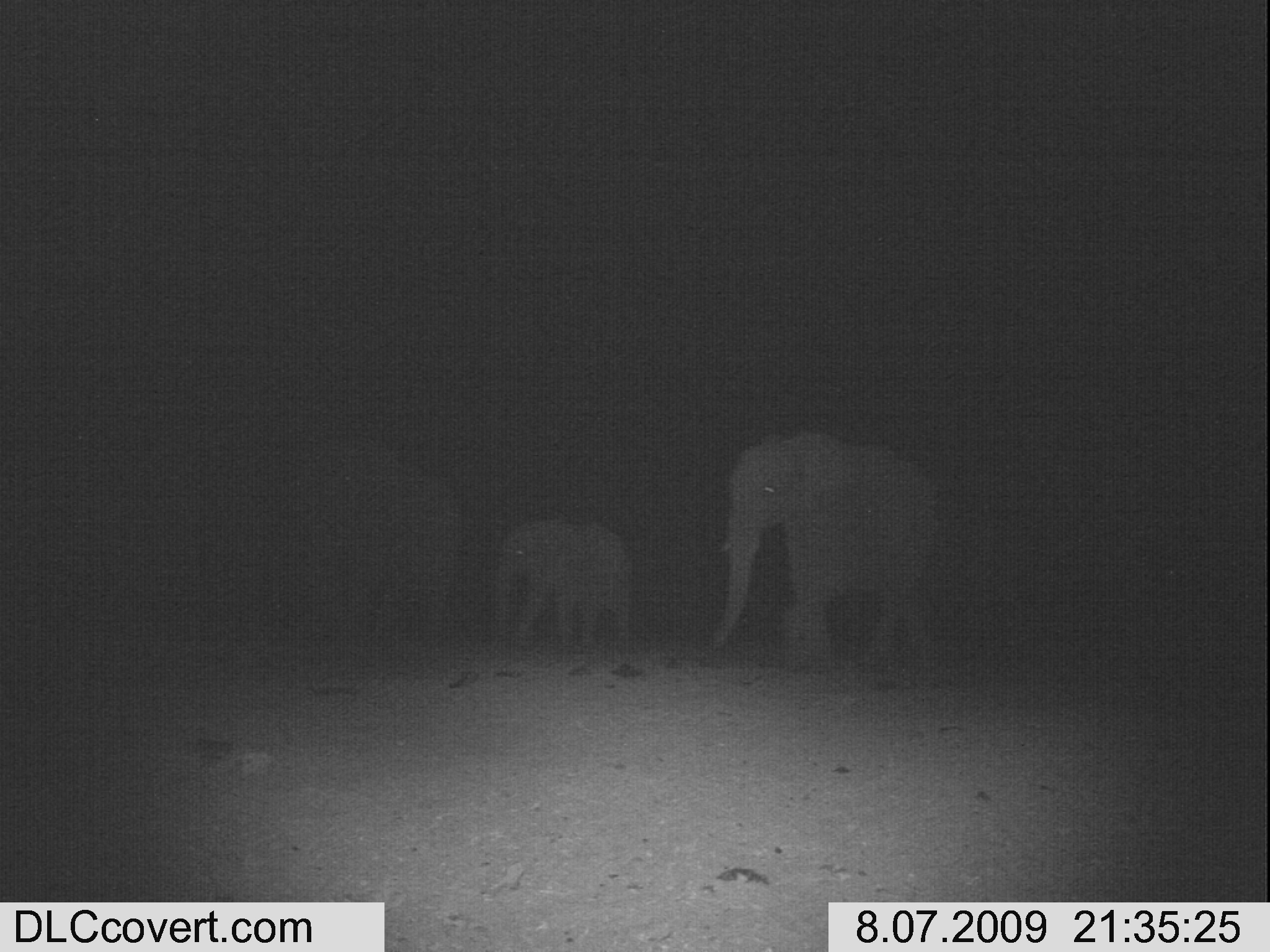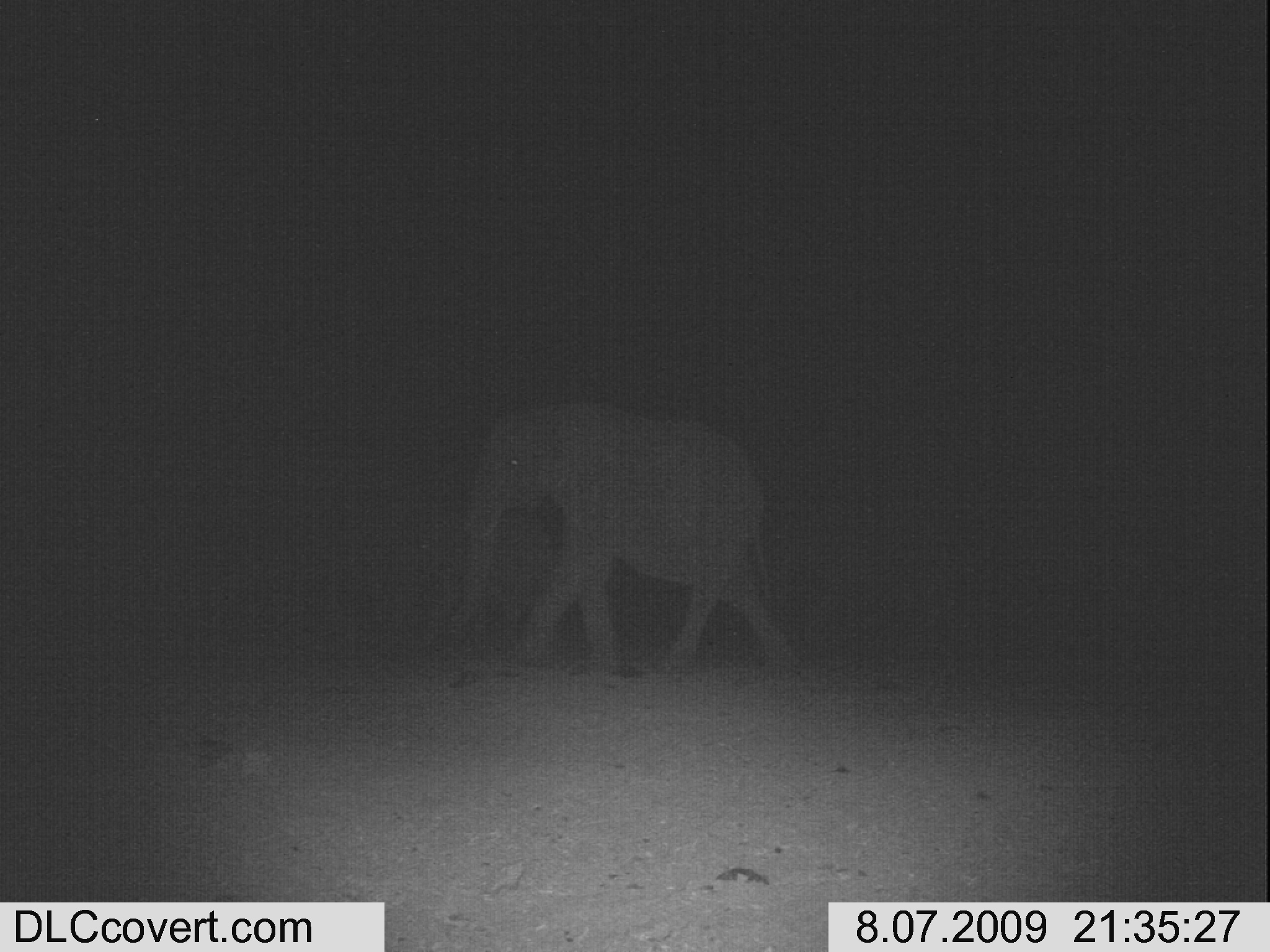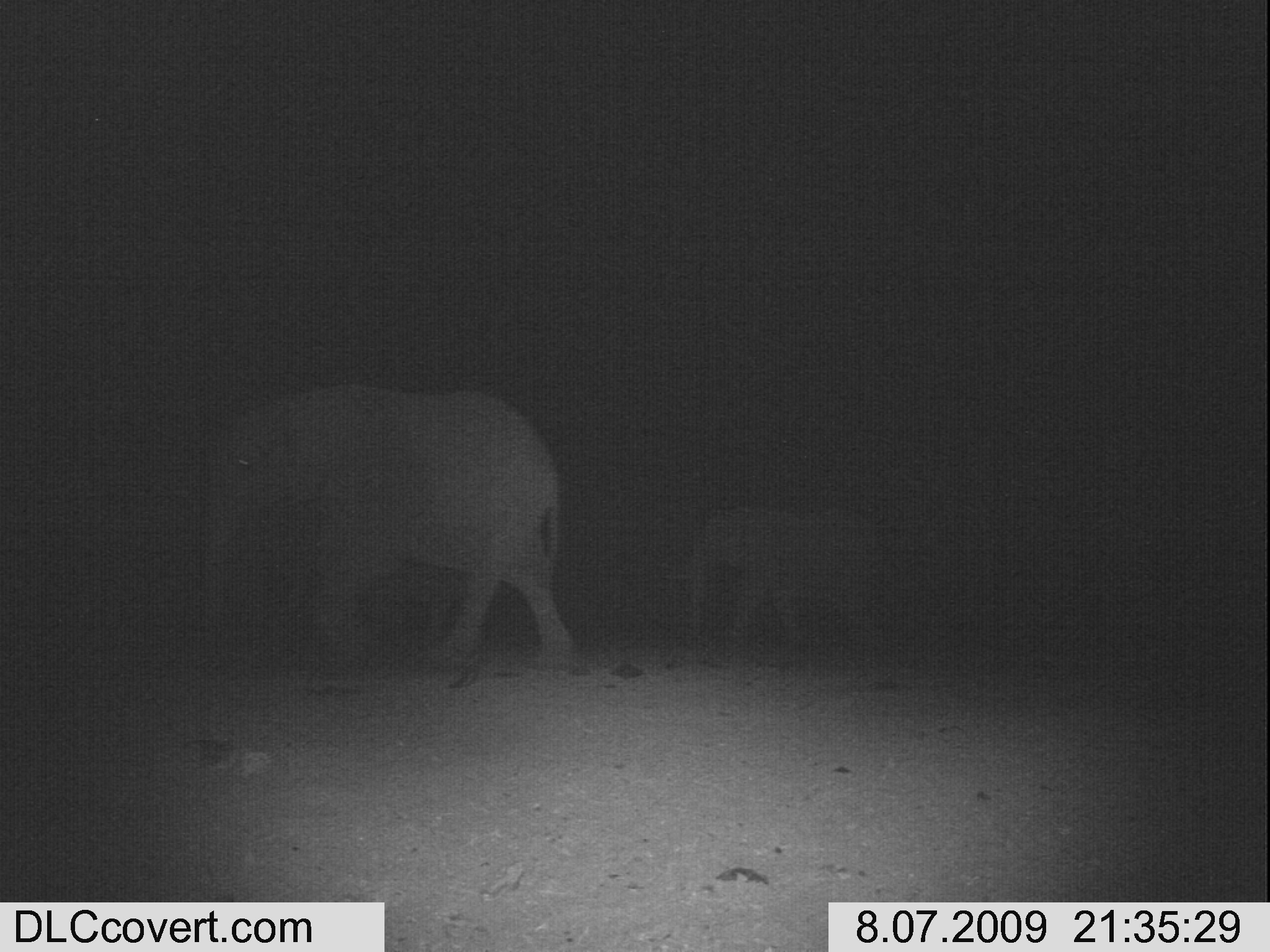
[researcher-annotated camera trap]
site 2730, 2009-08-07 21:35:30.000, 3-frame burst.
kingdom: Animalia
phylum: Chordata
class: Mammalia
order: Proboscidea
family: Elephantidae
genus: Loxodonta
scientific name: Loxodonta africana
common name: african bush elephant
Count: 3.